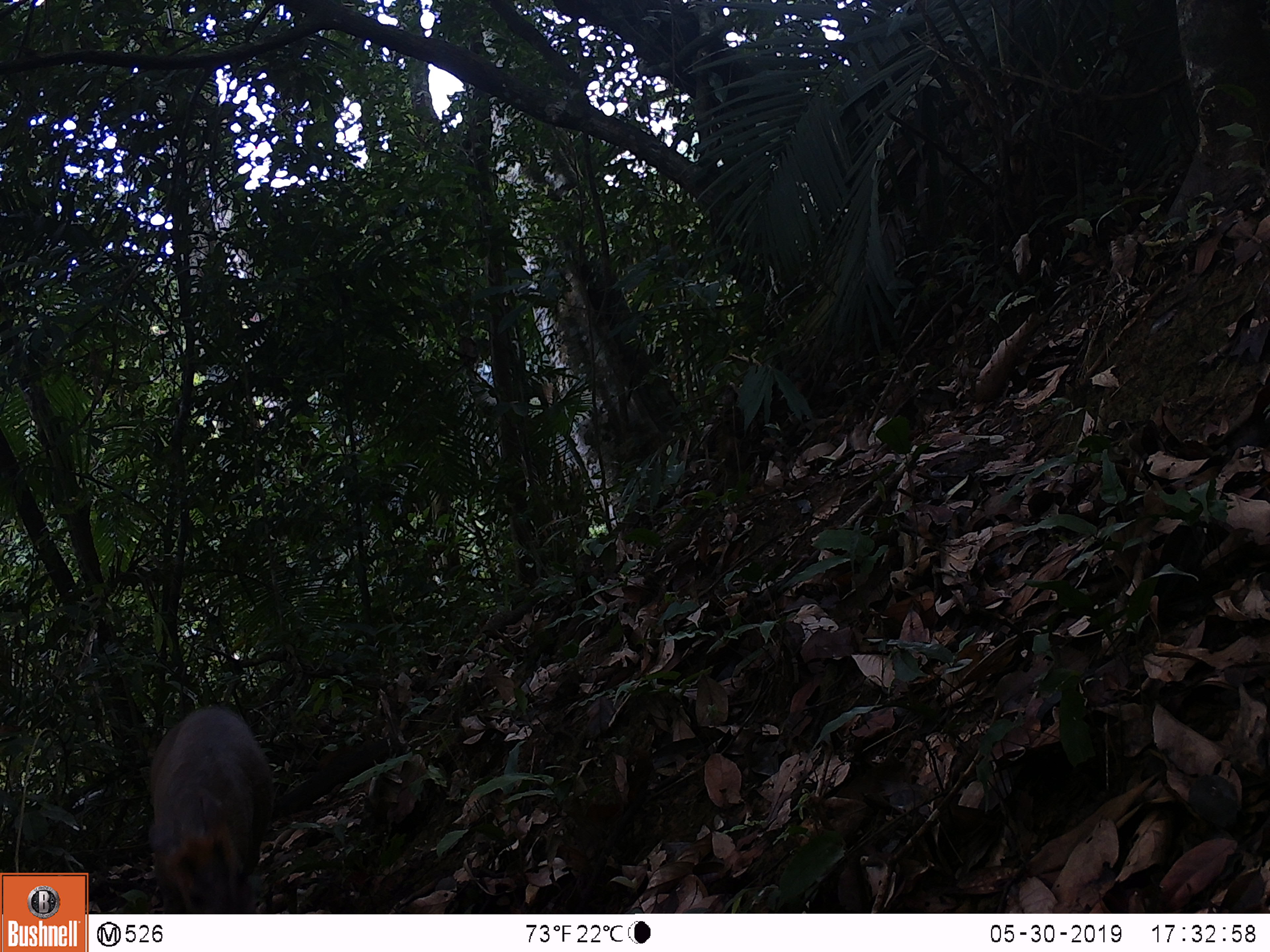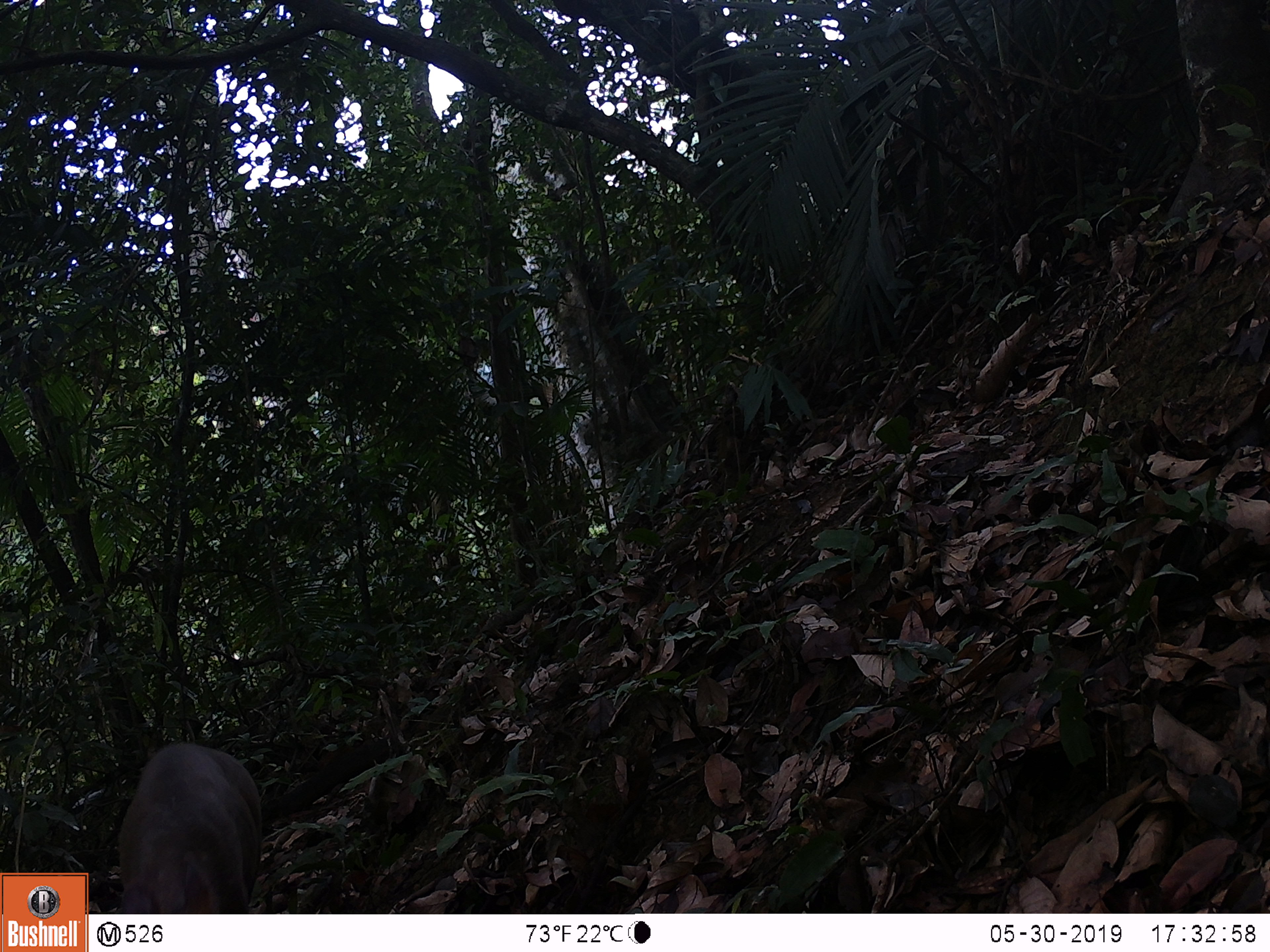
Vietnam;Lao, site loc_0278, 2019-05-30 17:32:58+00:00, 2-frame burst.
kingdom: Animalia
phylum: Chordata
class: Mammalia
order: Artiodactyla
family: Cervidae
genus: Muntiacus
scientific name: Muntiacus rooseveltorum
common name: roosevelt's muntjac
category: roosevelts muntjac group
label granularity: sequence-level